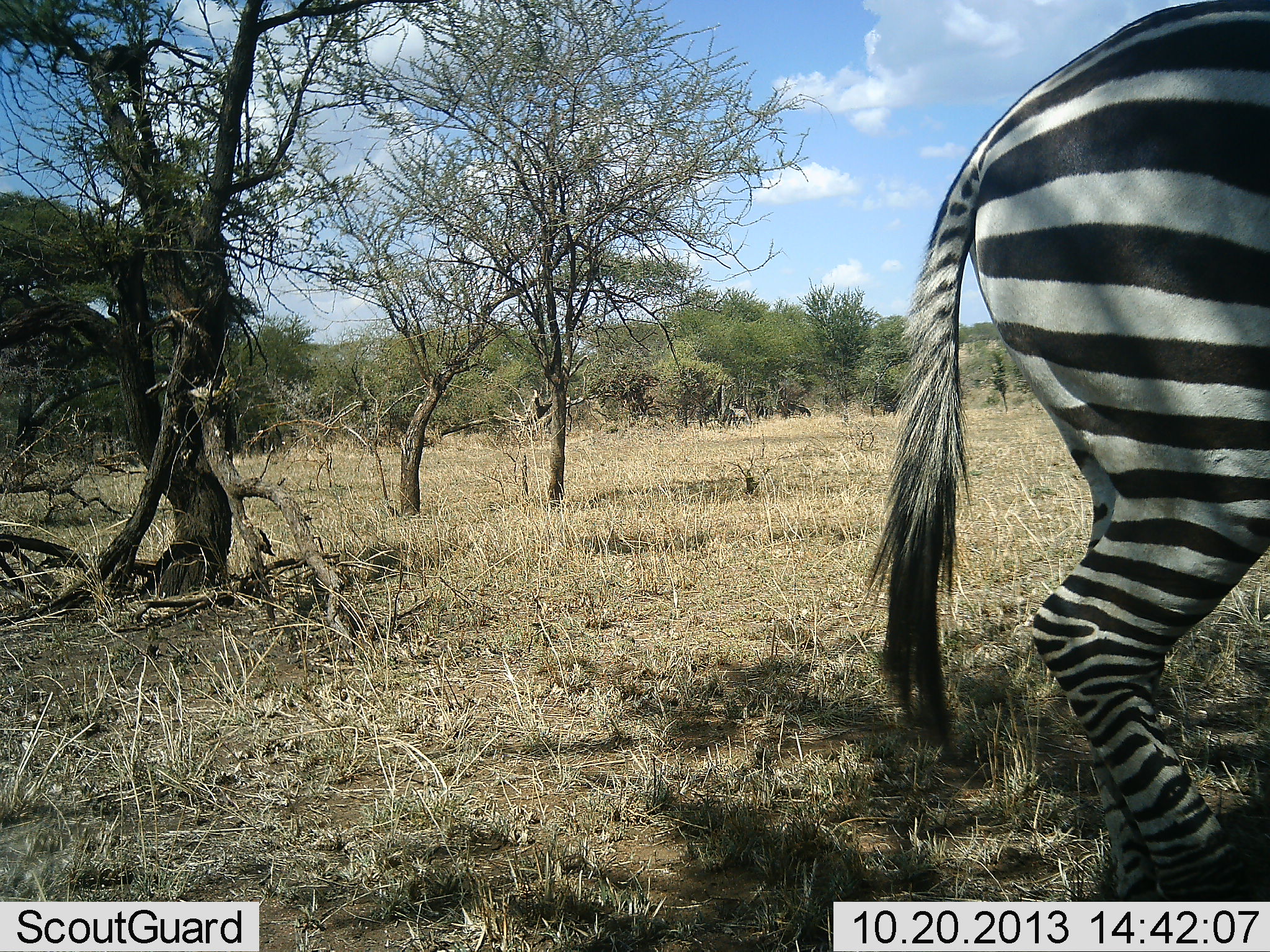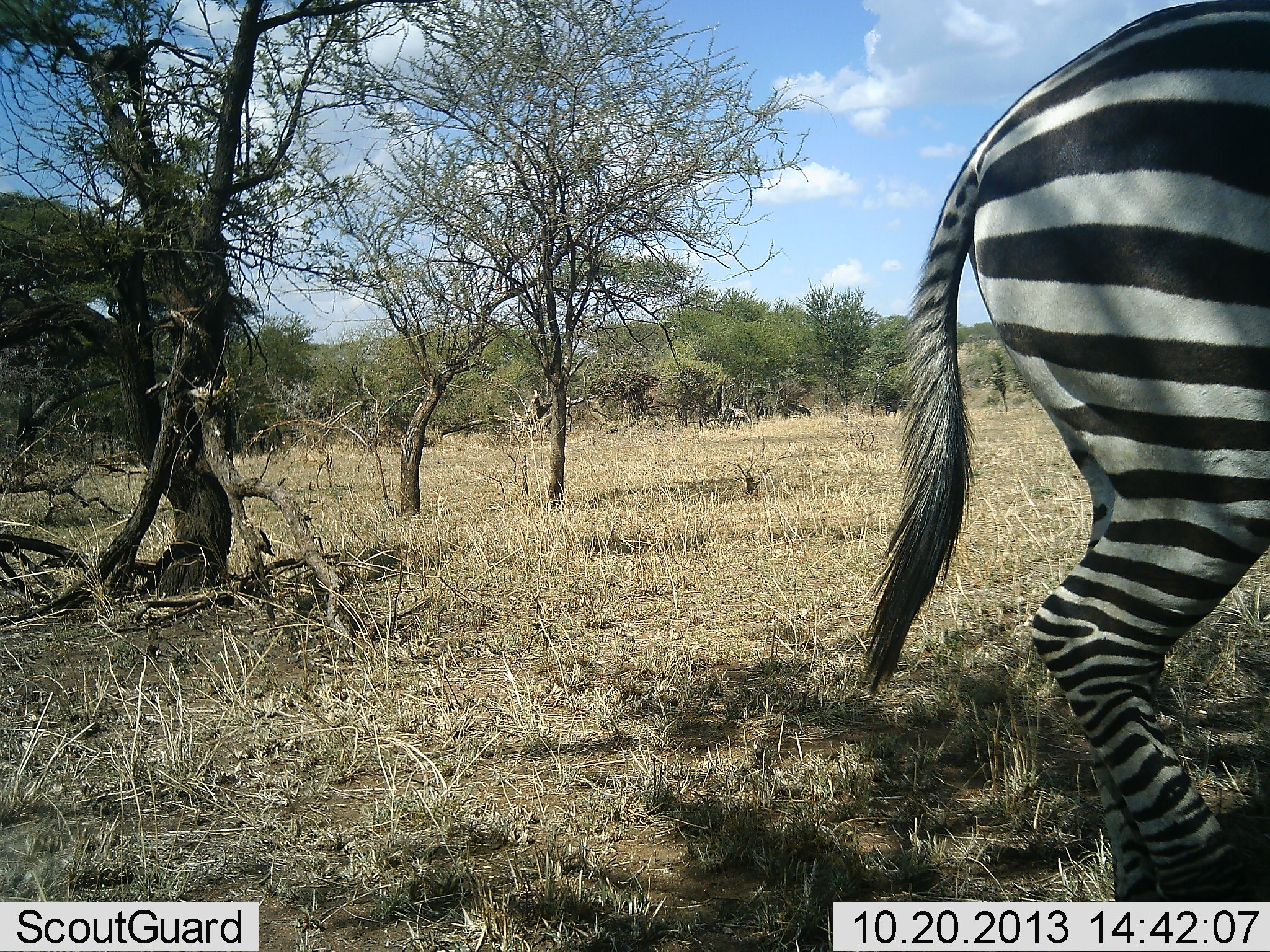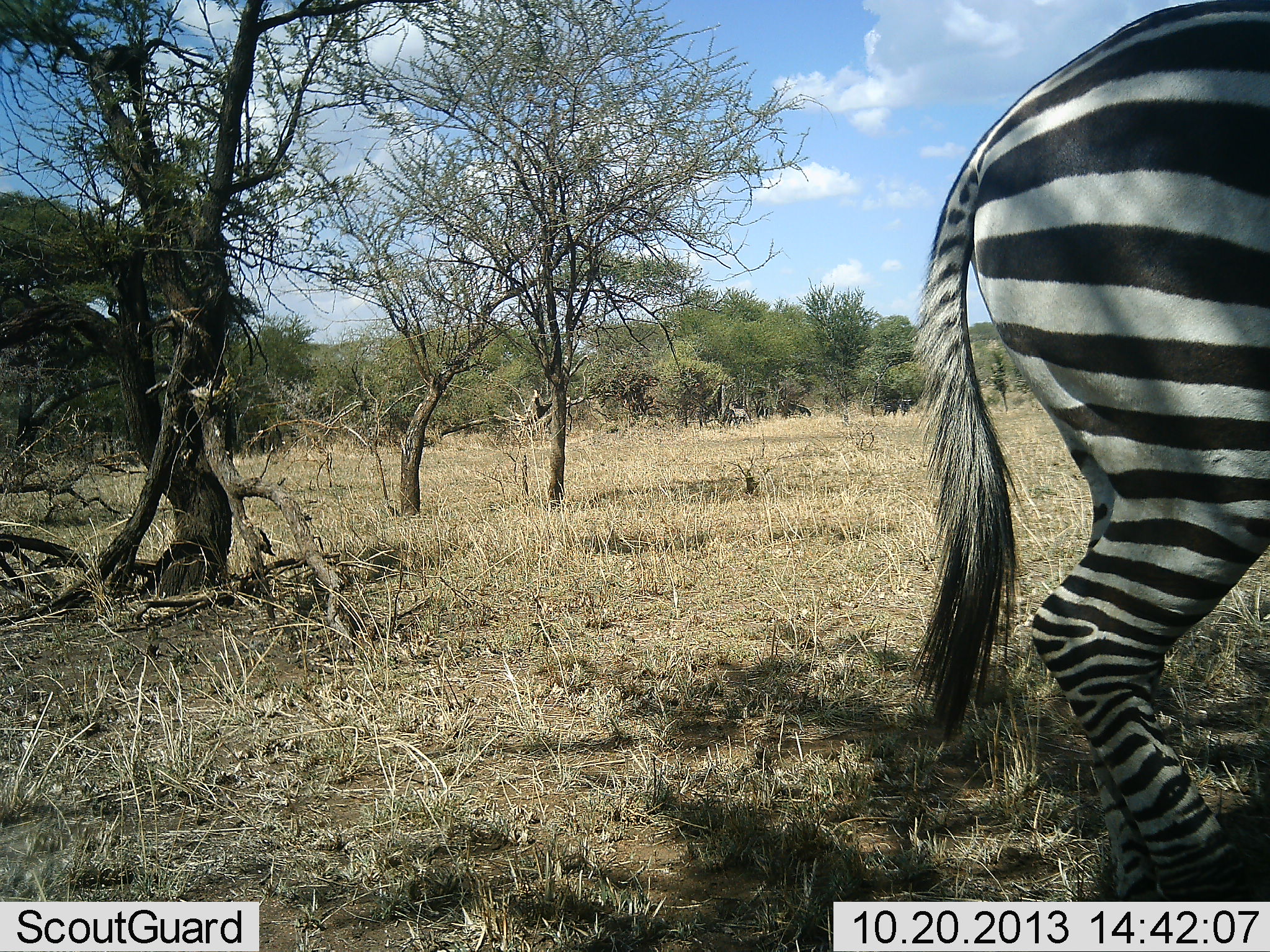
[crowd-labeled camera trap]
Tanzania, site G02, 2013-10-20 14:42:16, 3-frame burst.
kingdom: Animalia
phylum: Chordata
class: Mammalia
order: Perissodactyla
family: Equidae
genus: Equus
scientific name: Equus quagga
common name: plains zebra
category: zebra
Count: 1.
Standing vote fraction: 90%.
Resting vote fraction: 0%.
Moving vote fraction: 20%.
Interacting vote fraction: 0%.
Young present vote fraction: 0%.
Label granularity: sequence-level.